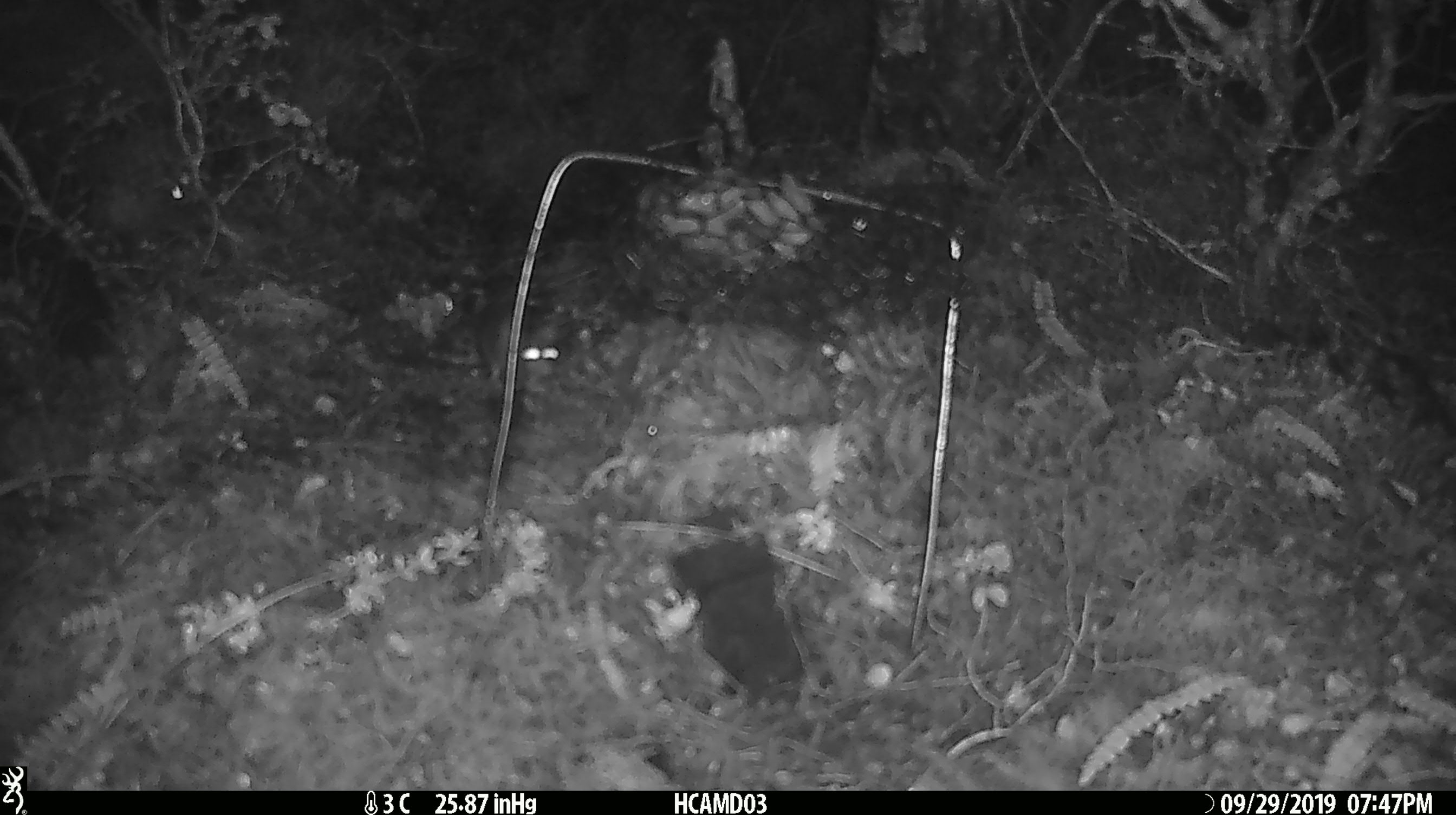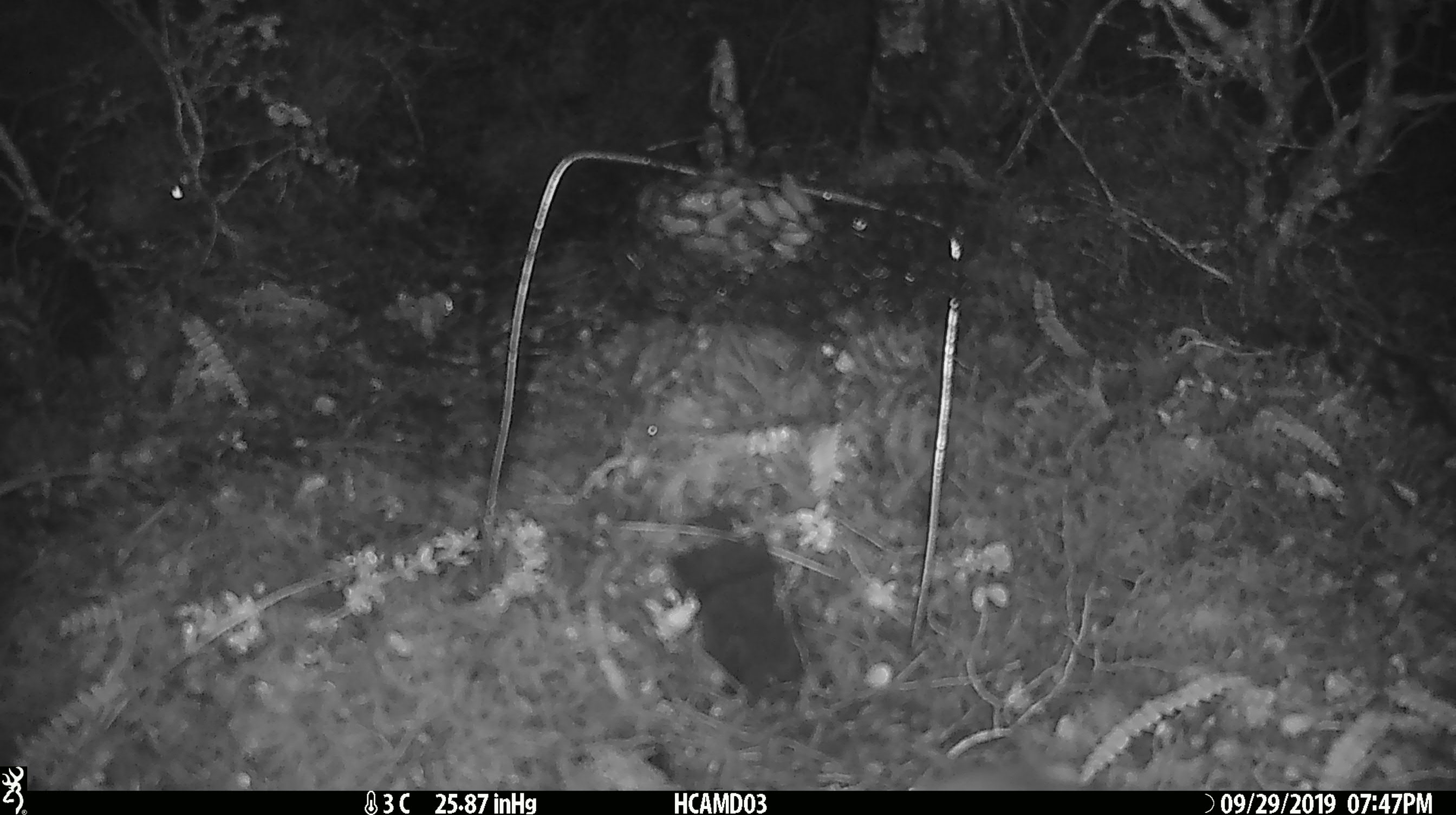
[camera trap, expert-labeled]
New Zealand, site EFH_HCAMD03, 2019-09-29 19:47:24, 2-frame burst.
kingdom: Animalia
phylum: Chordata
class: Mammalia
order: Rodentia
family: Muridae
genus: Mus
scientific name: Mus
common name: mouse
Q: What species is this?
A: Mouse (Mus).